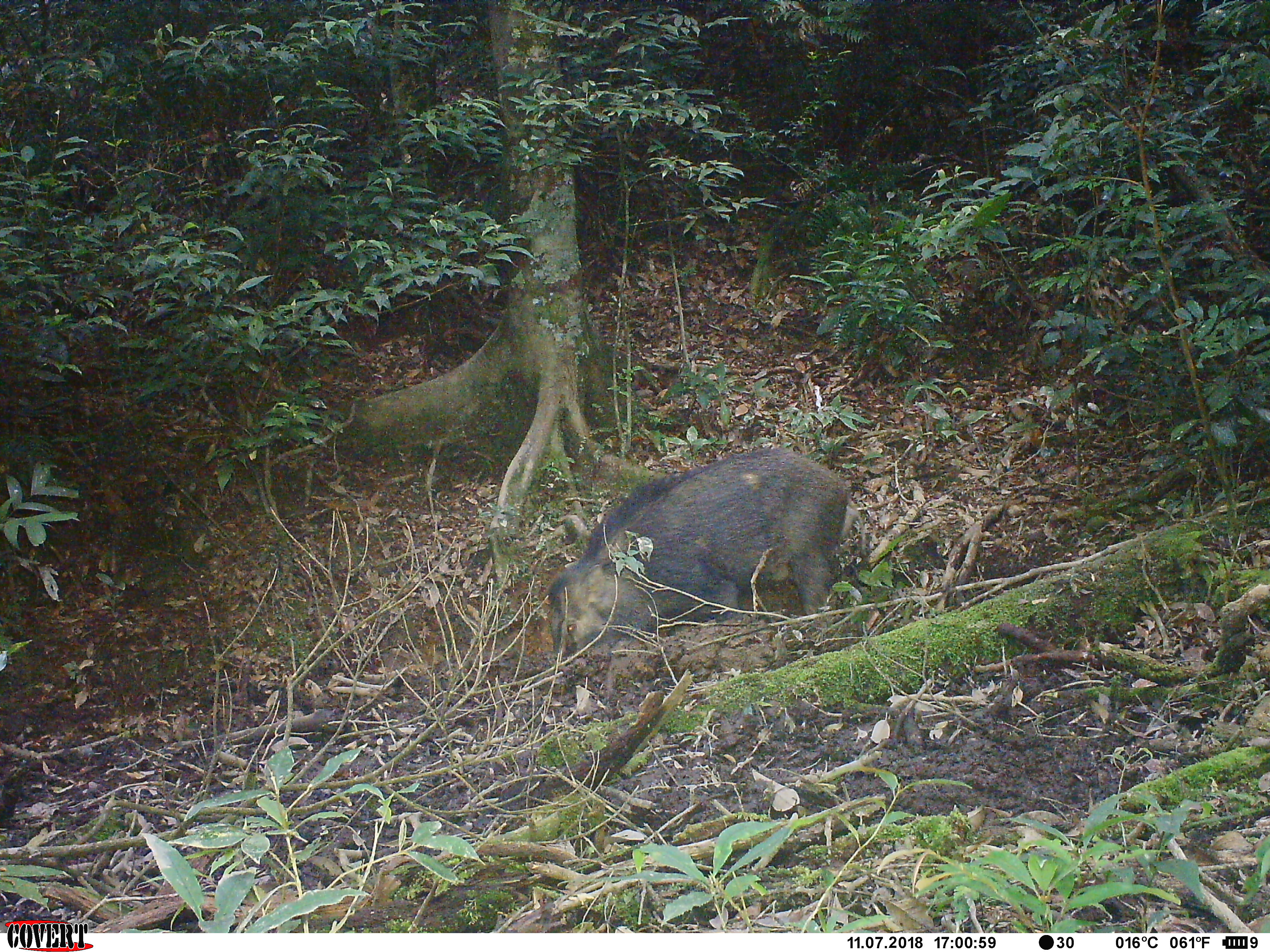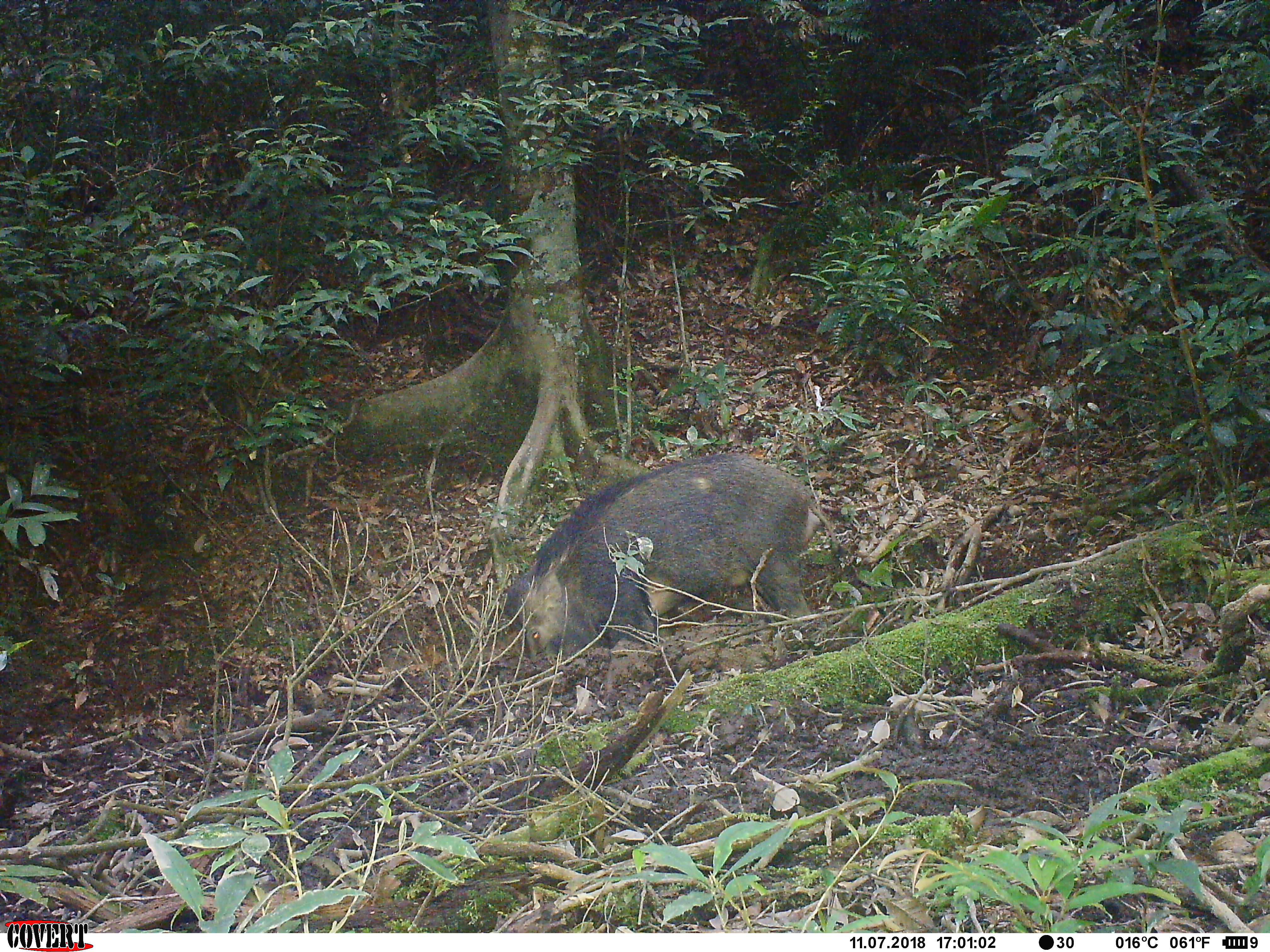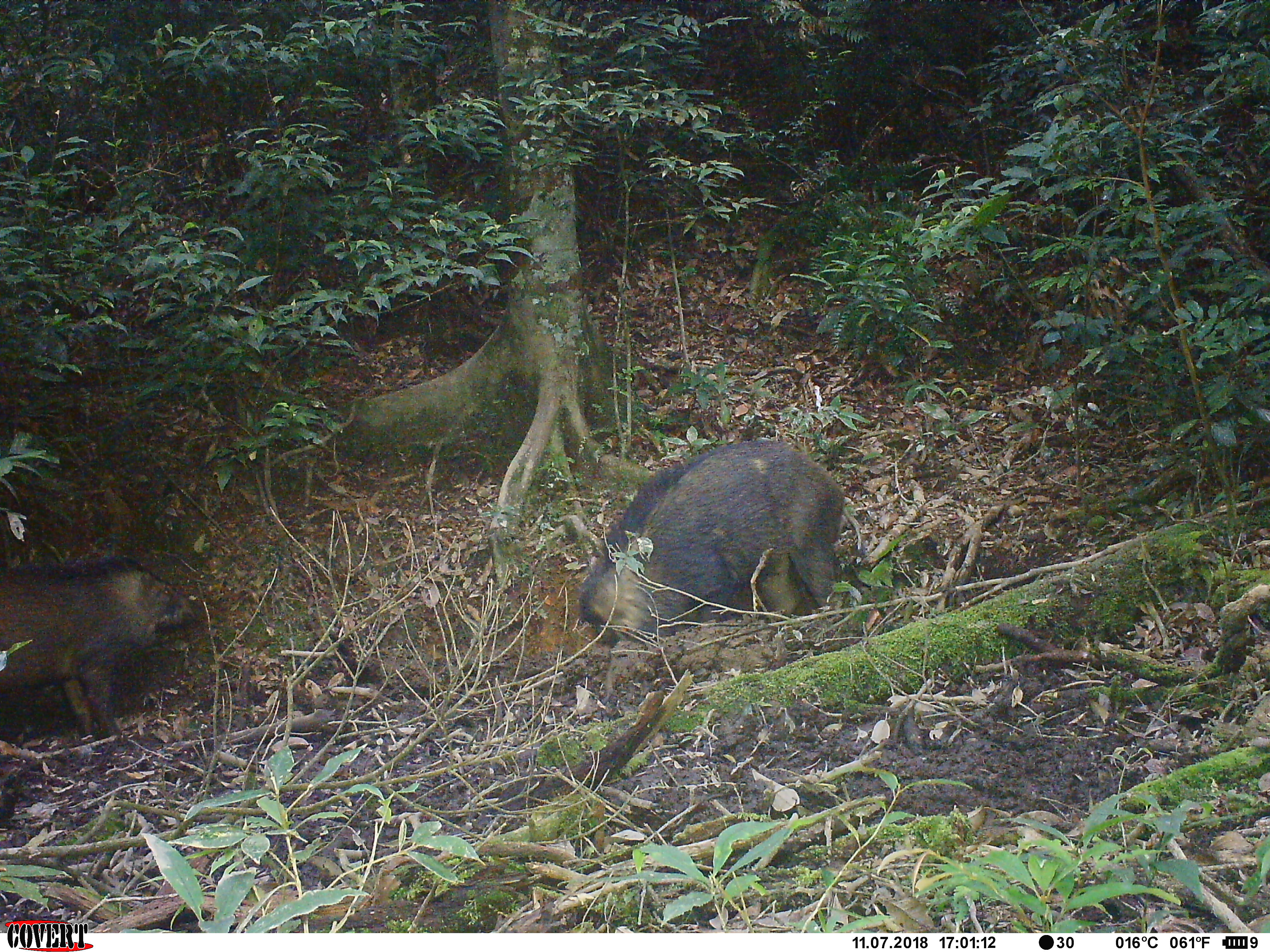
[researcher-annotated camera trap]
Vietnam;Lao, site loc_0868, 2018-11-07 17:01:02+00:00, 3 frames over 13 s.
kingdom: Animalia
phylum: Chordata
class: Mammalia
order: Artiodactyla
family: Suidae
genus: Sus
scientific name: Sus scrofa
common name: eurasian wild pig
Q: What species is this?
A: Eurasian wild pig (Sus scrofa).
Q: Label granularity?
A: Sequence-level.